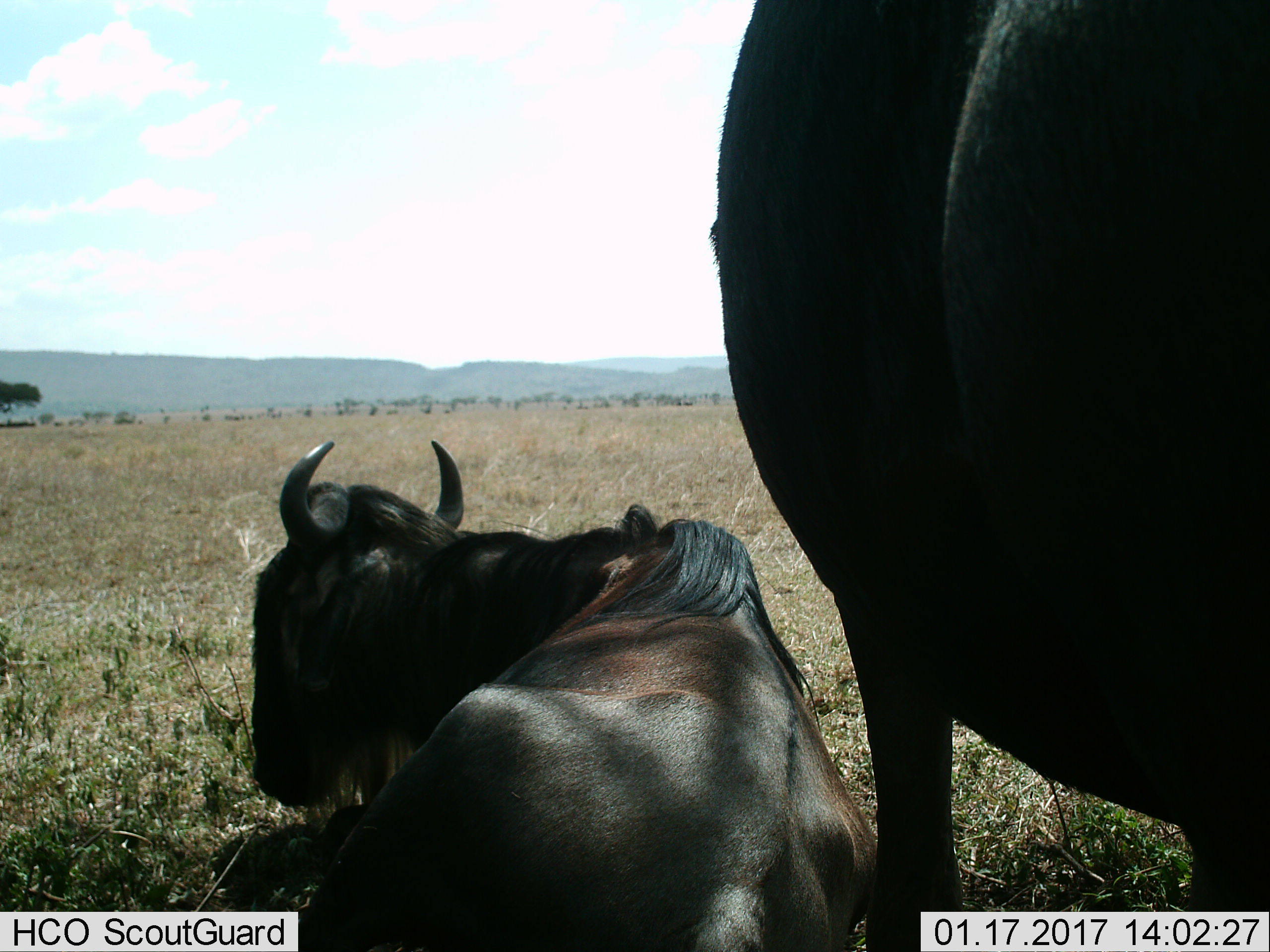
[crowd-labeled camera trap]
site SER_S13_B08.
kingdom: Animalia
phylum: Chordata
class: Mammalia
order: Artiodactyla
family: Bovidae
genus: Connochaetes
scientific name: Connochaetes taurinus taurinus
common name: blue wildebeest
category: wildebeestblue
Wildebeestblue (blue wildebeest) (Connochaetes taurinus taurinus), count 2. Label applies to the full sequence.